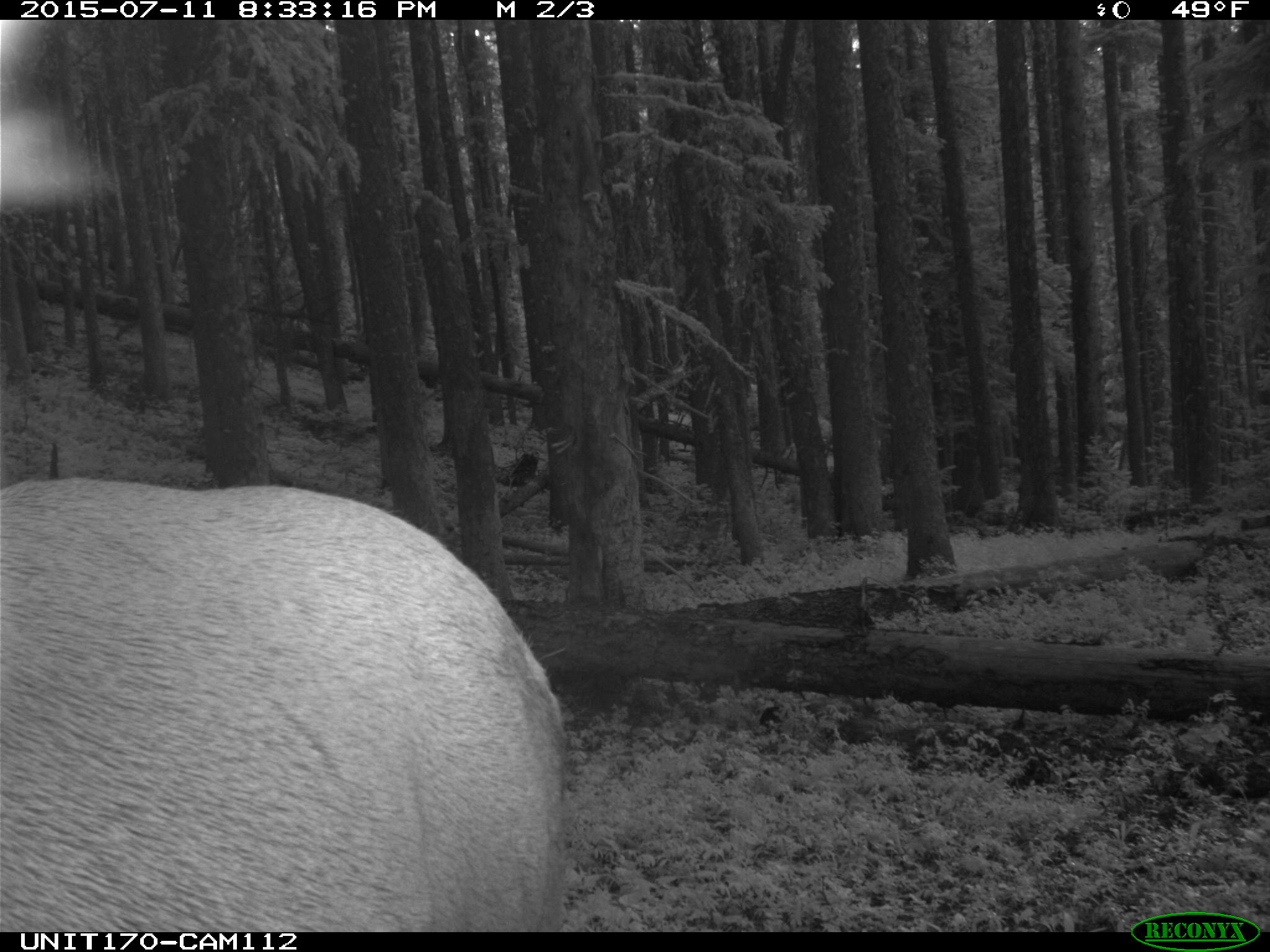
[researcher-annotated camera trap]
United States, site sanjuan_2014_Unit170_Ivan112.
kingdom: Animalia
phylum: Chordata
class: Mammalia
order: Artiodactyla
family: Cervidae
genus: Cervus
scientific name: Cervus elaphus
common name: red deer